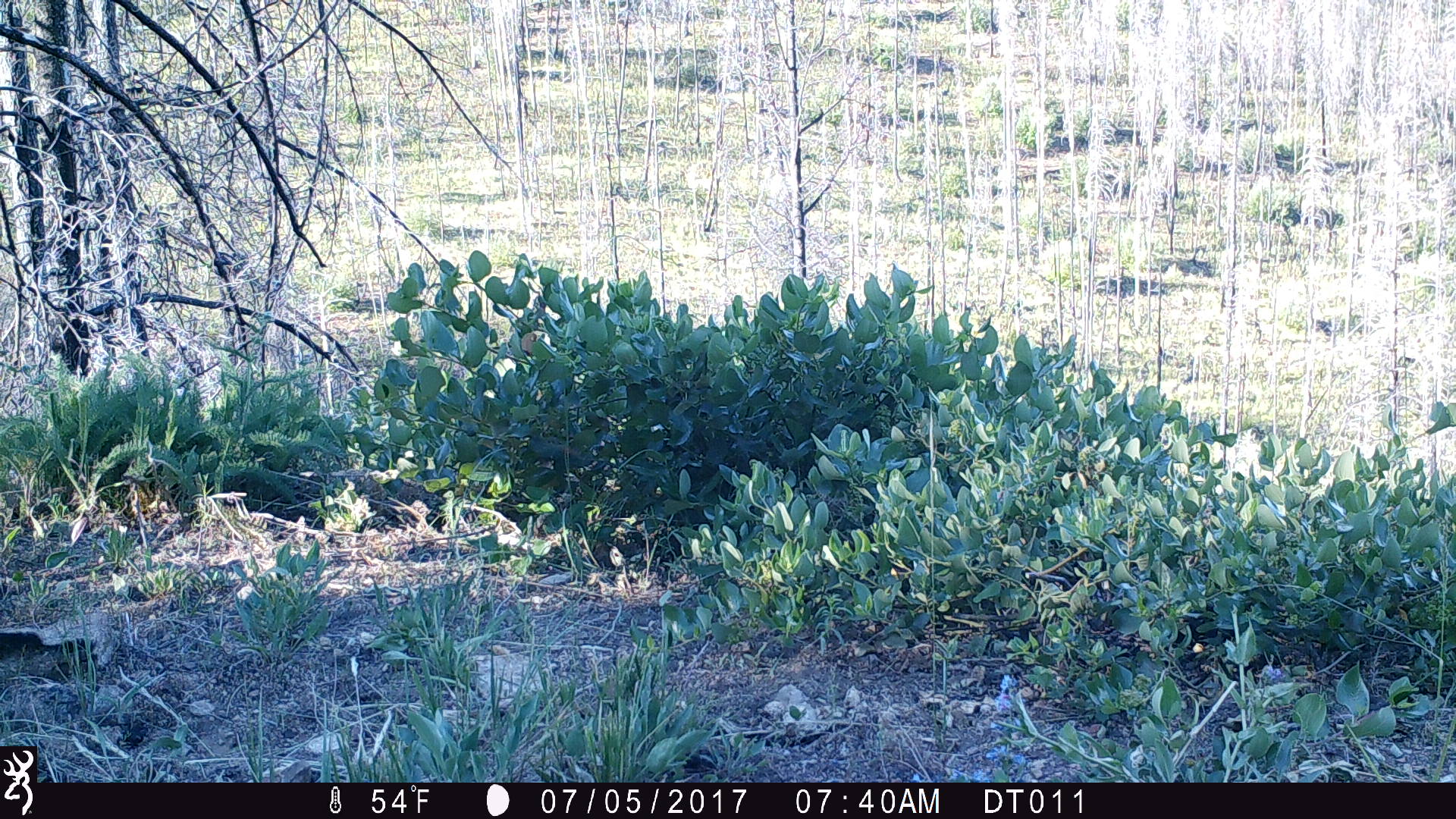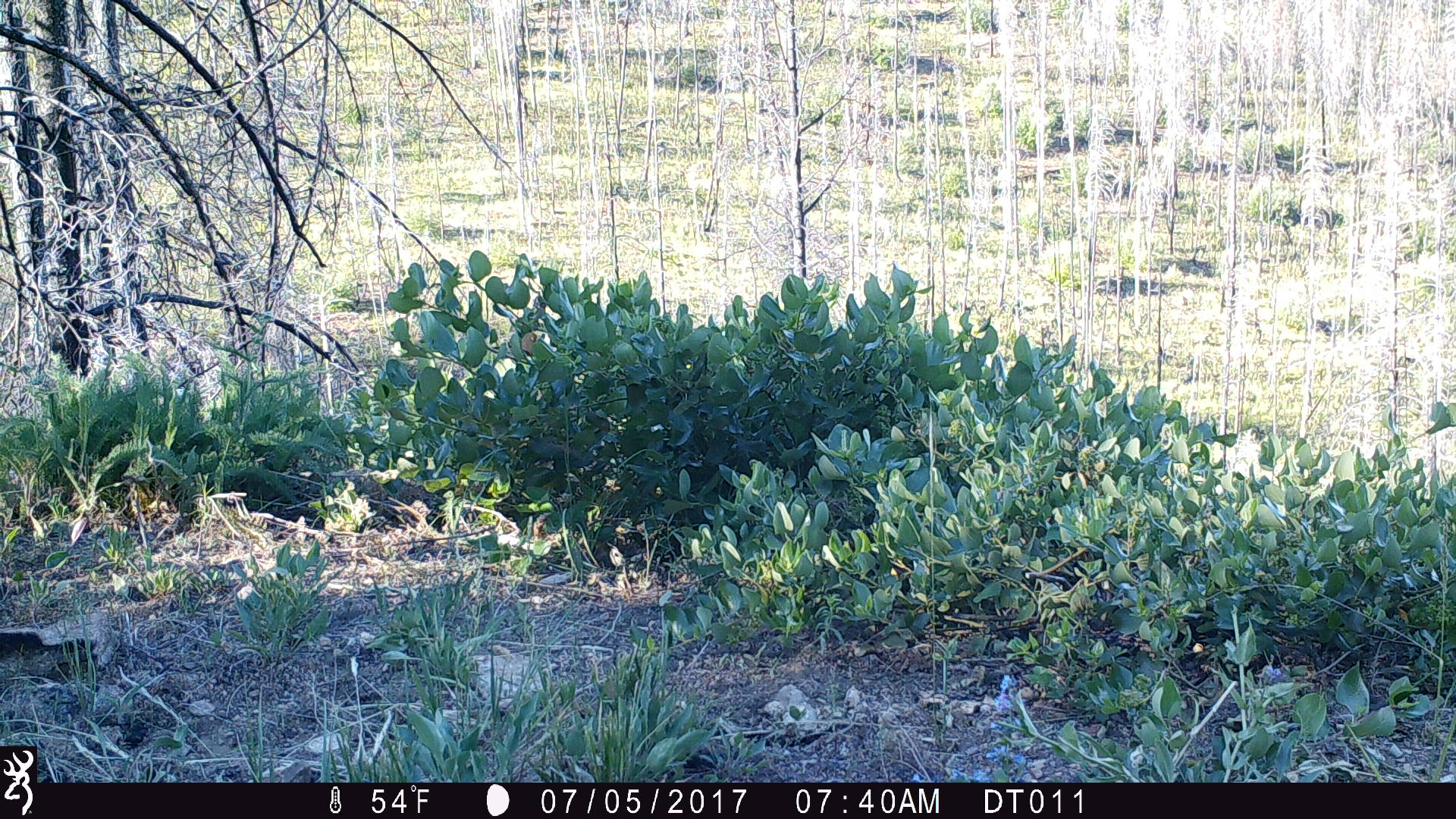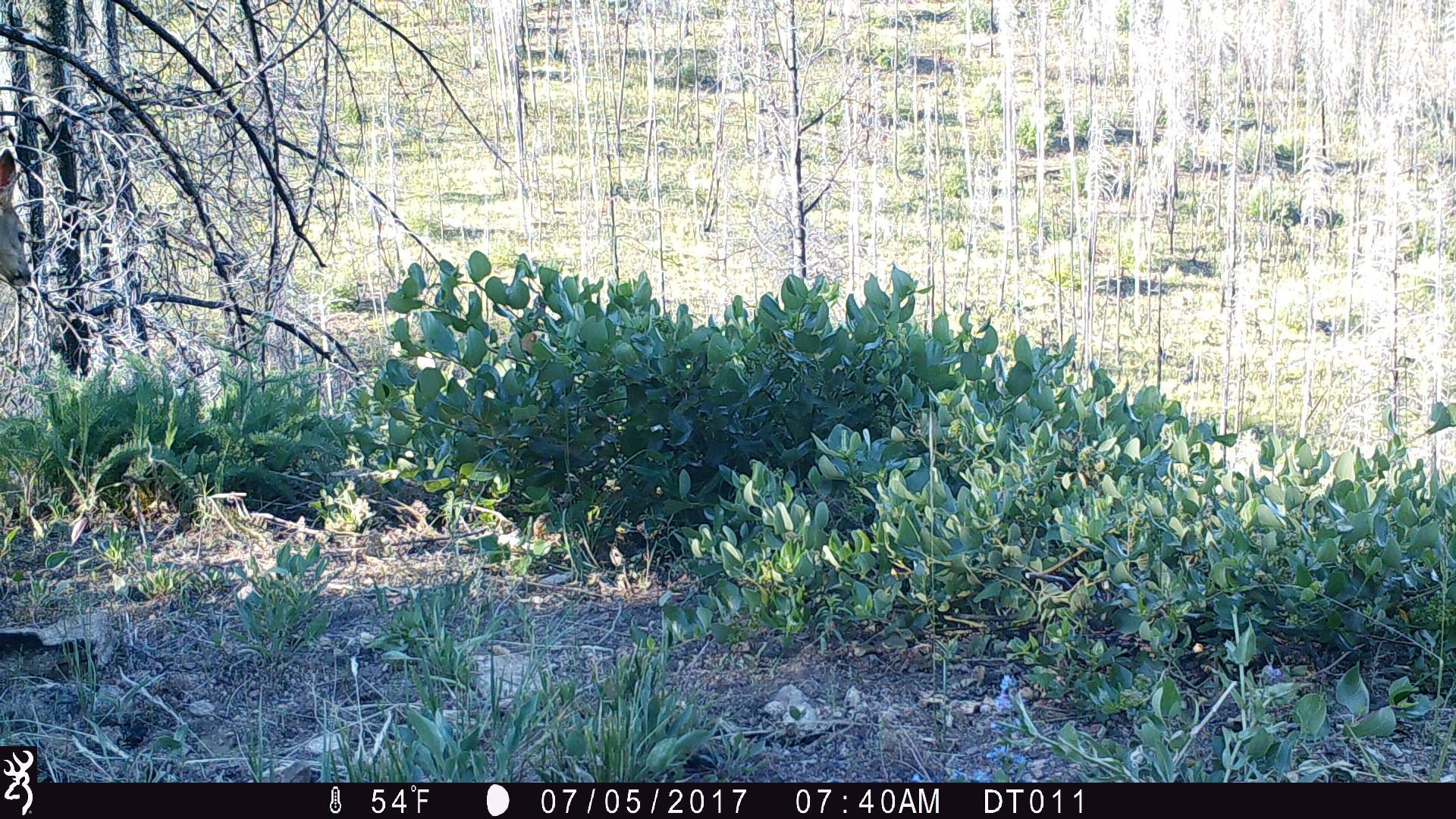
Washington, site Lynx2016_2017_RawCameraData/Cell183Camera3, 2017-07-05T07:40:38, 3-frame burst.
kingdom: Animalia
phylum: Chordata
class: Mammalia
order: Artiodactyla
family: Cervidae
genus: Odocoileus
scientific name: Odocoileus hemionus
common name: mule deer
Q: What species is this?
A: Odocoileus hemionus (mule deer).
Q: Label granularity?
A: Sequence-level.